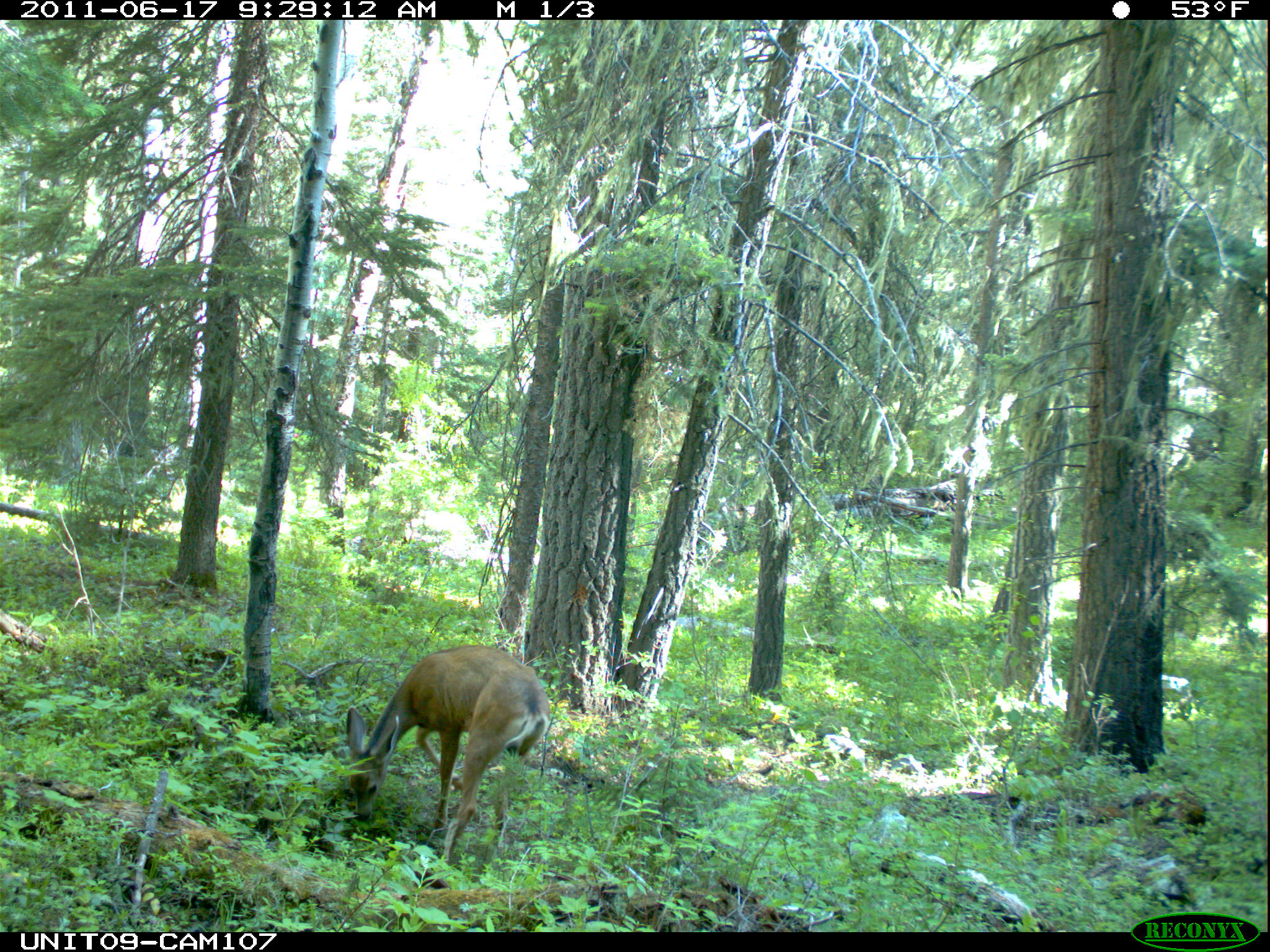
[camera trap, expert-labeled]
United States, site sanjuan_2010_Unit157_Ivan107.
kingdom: Animalia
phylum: Chordata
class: Mammalia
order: Artiodactyla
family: Cervidae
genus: Odocoileus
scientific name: Odocoileus hemionus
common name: mule deer